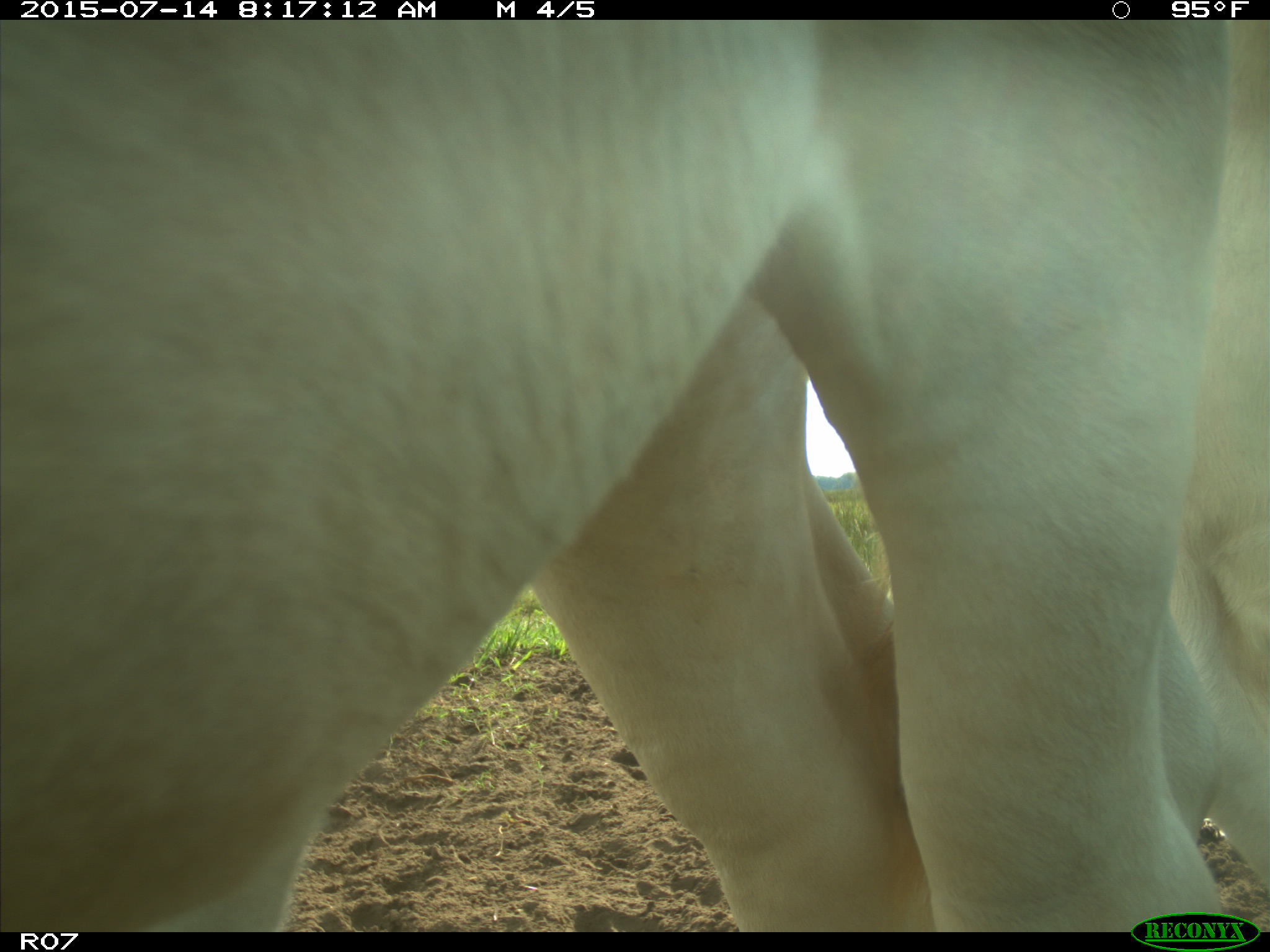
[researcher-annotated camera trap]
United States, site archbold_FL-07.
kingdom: Animalia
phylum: Chordata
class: Mammalia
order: Artiodactyla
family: Bovidae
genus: Bos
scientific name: Bos taurus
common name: domestic cow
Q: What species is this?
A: Bos taurus (domestic cow).